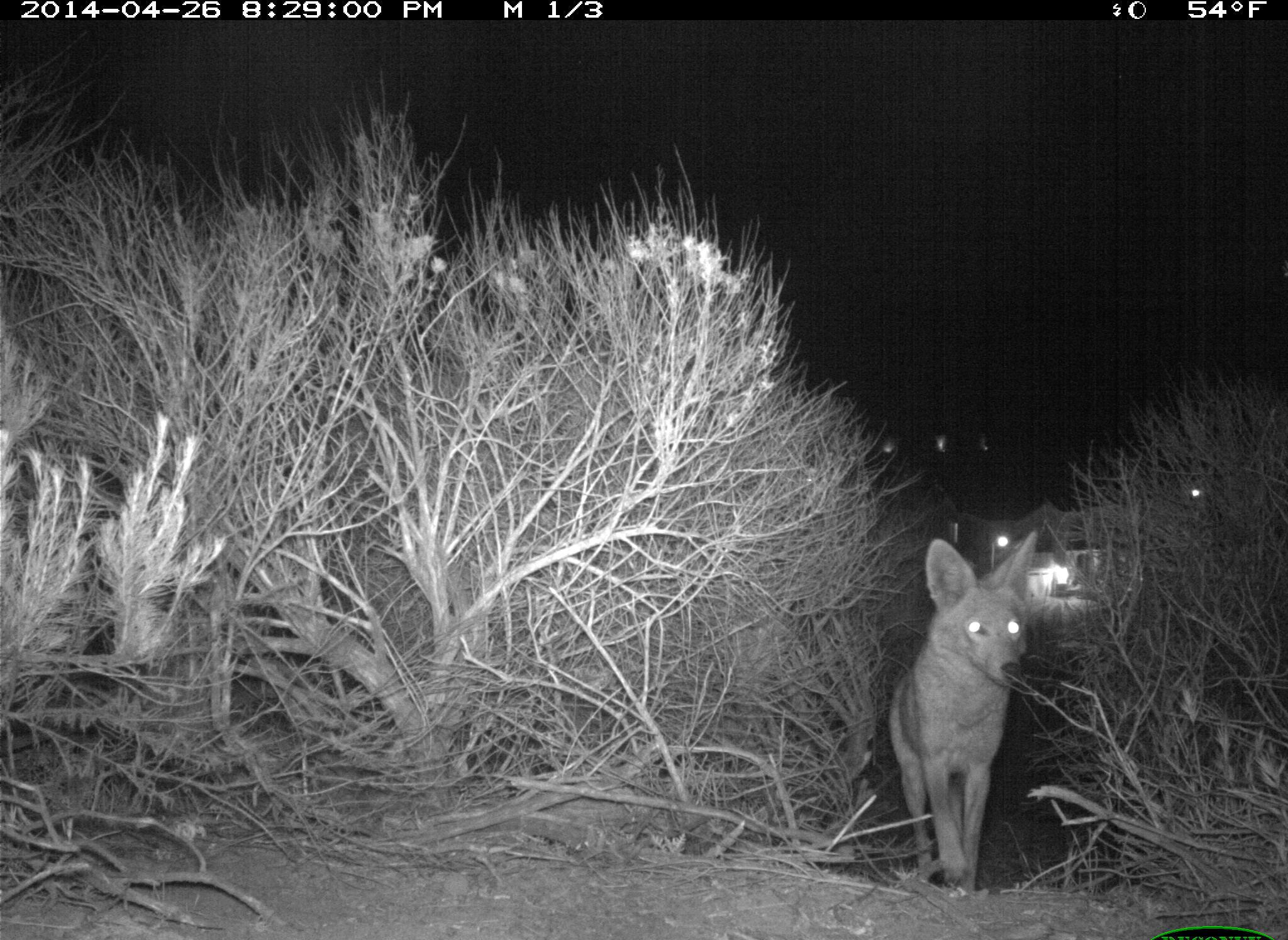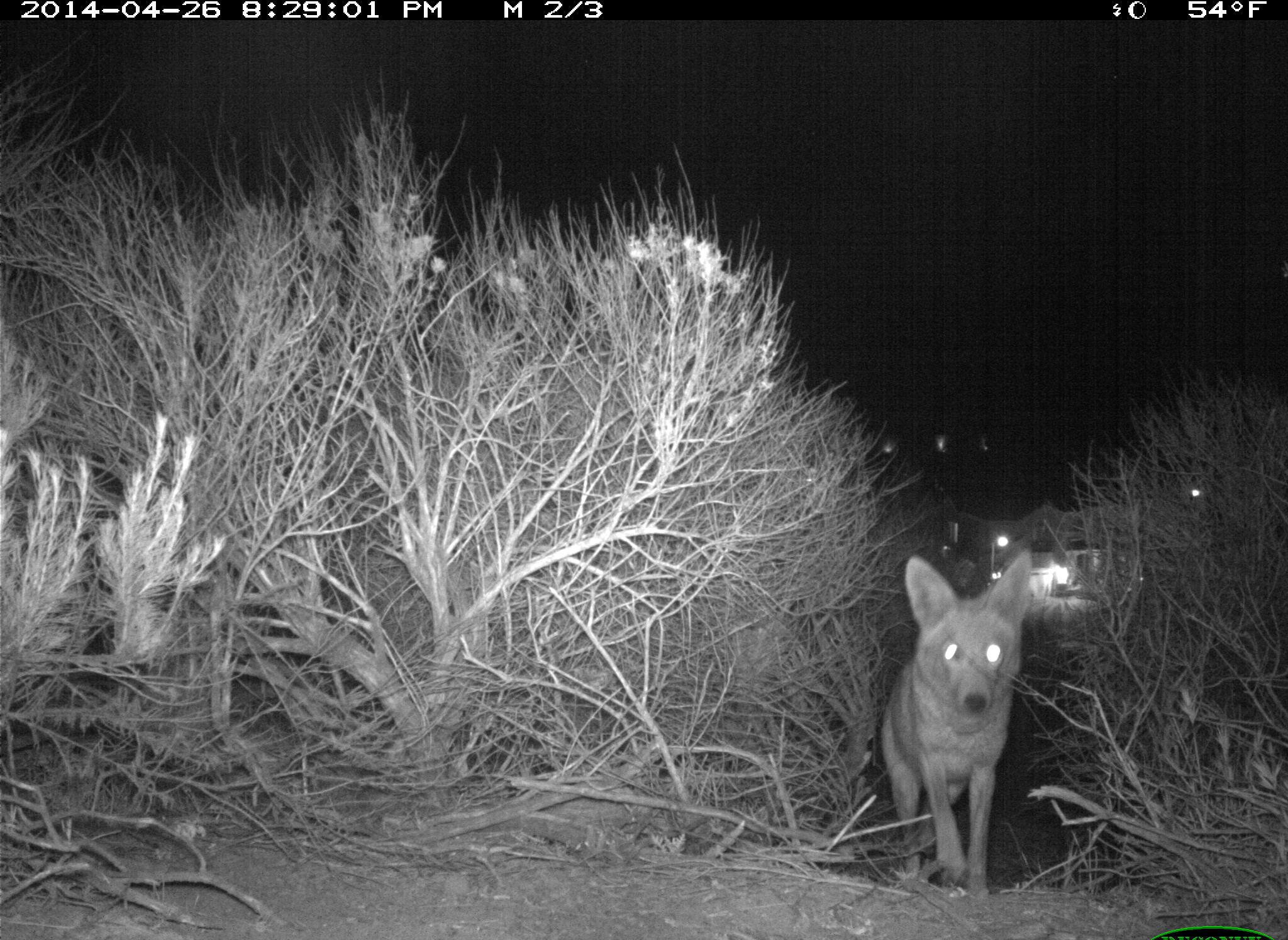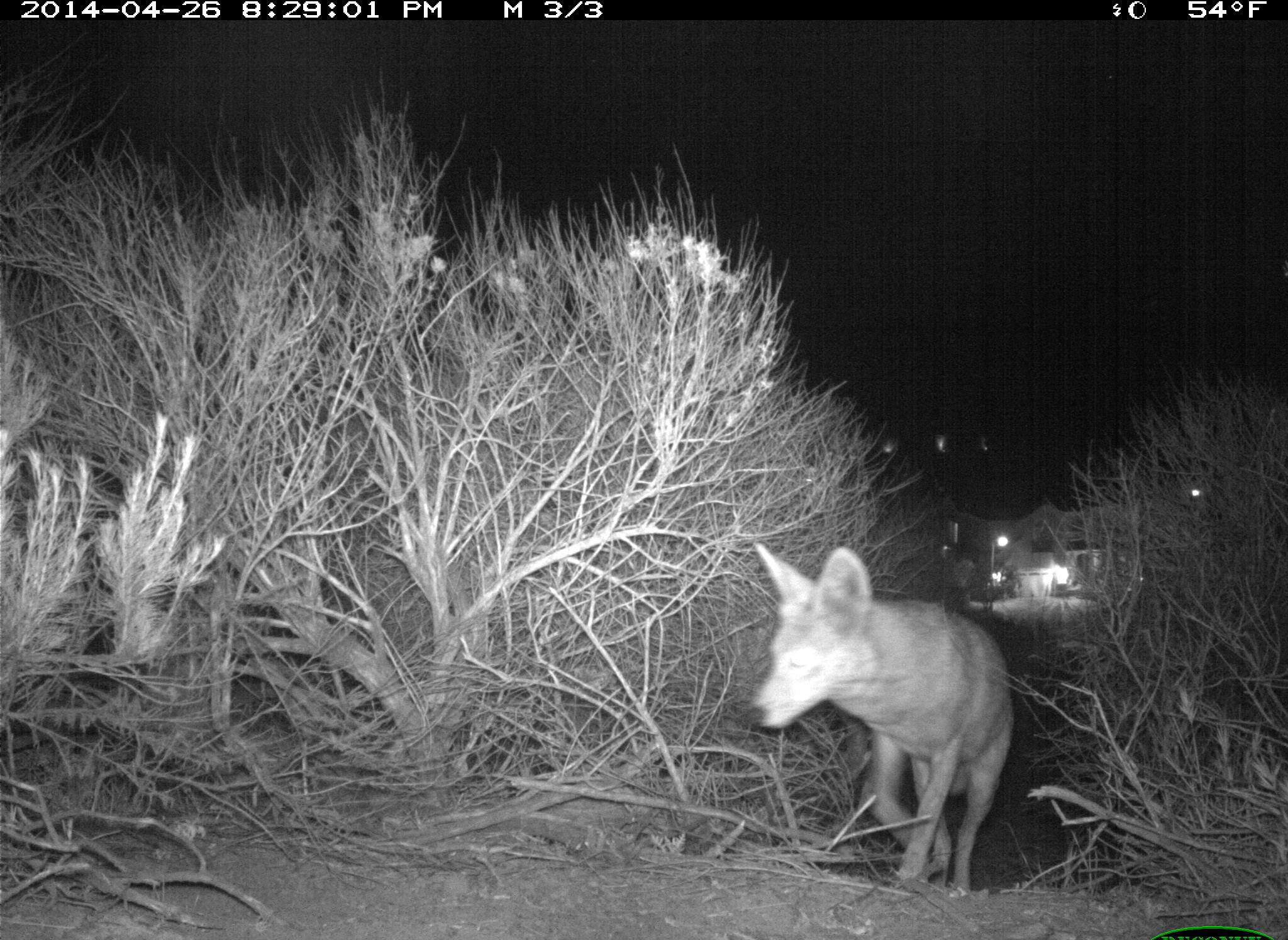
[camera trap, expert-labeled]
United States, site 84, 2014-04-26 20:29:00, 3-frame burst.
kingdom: Animalia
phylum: Chordata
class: Mammalia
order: Carnivora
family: Canidae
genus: Canis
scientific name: Canis latrans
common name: coyote